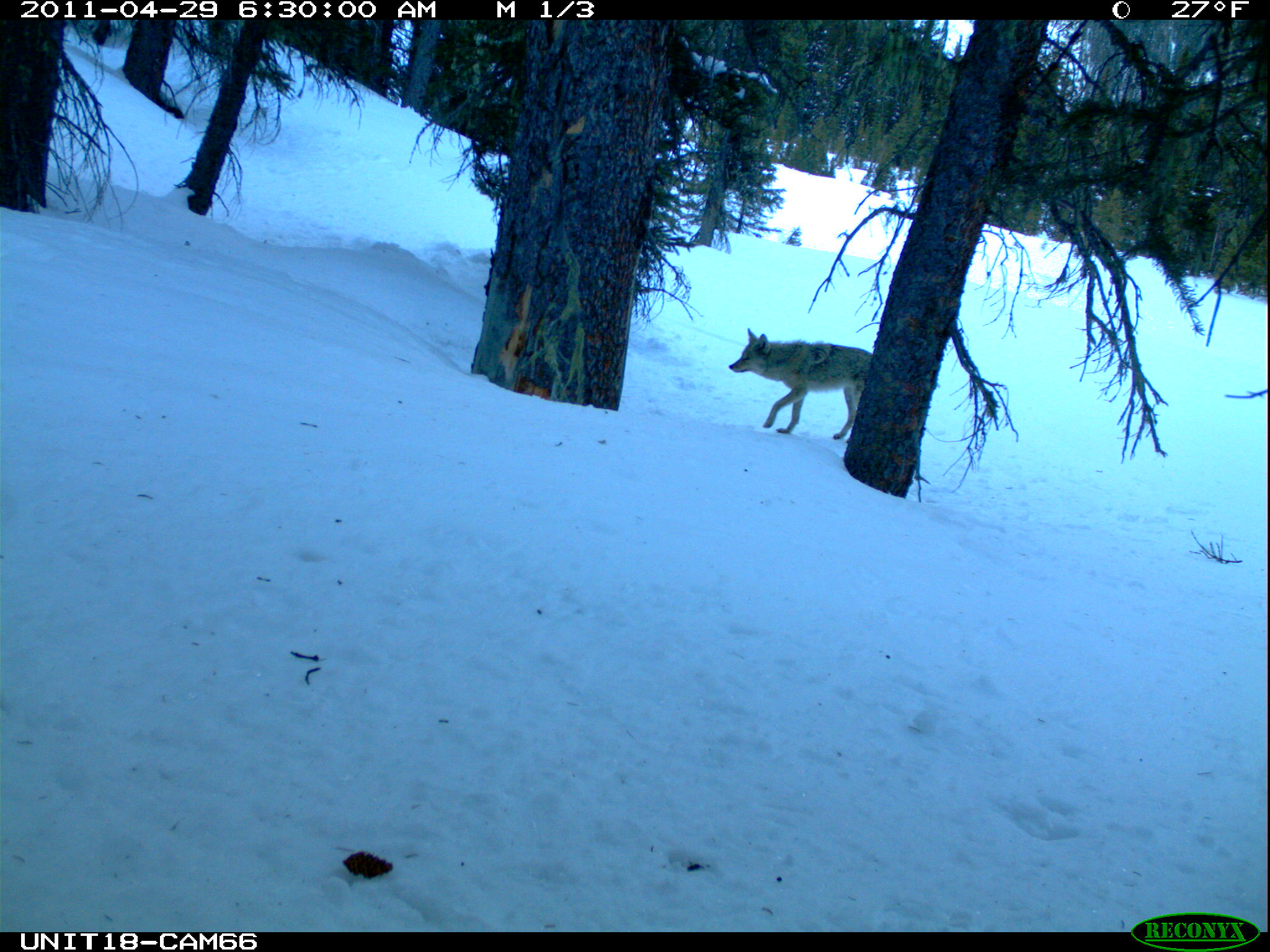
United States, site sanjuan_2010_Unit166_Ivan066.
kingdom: Animalia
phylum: Chordata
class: Mammalia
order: Carnivora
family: Canidae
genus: Canis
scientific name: Canis latrans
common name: coyote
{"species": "Canis latrans (coyote)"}